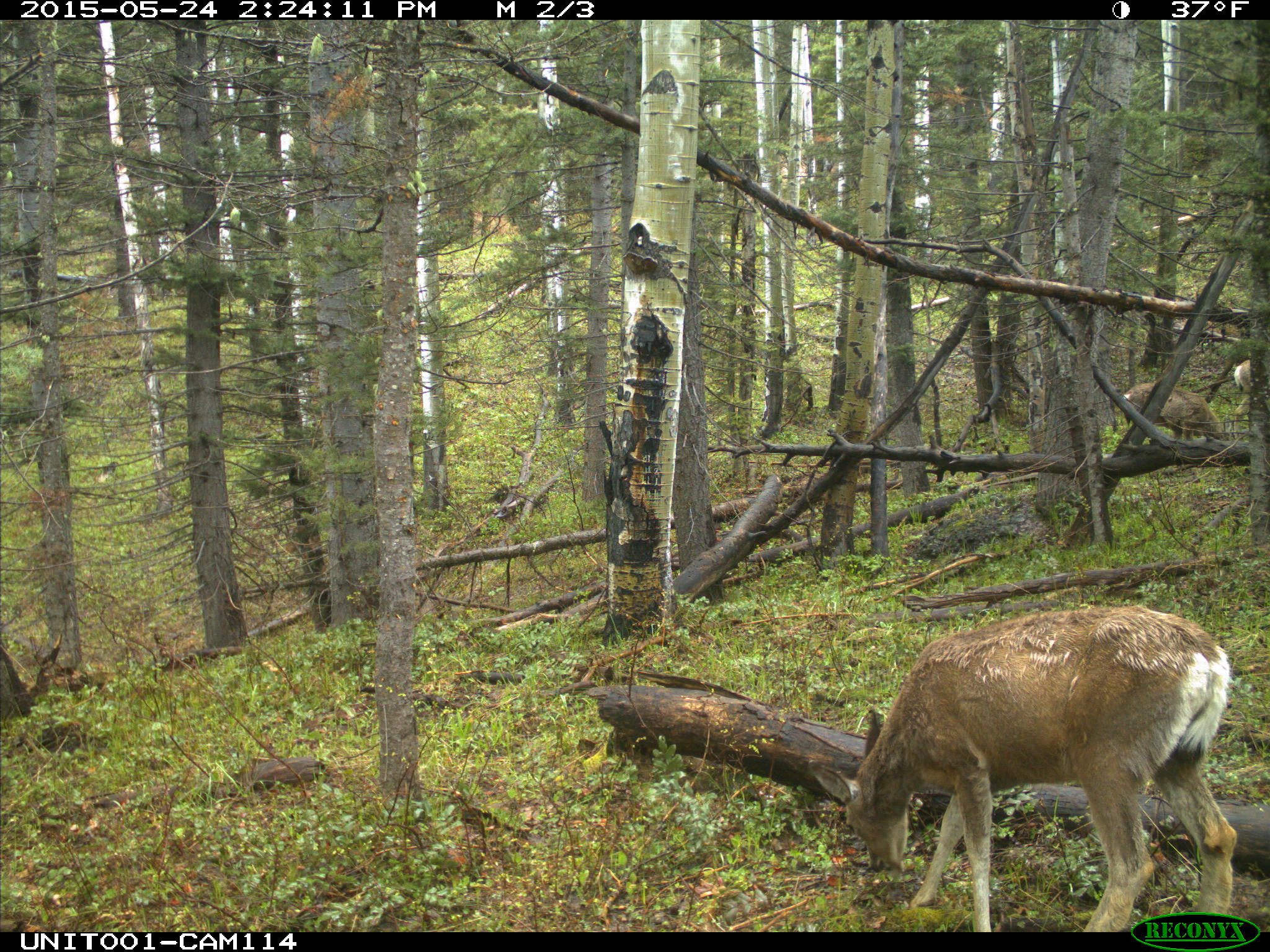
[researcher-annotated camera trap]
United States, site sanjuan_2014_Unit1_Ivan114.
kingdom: Animalia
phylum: Chordata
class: Mammalia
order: Artiodactyla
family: Cervidae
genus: Odocoileus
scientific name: Odocoileus hemionus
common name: mule deer